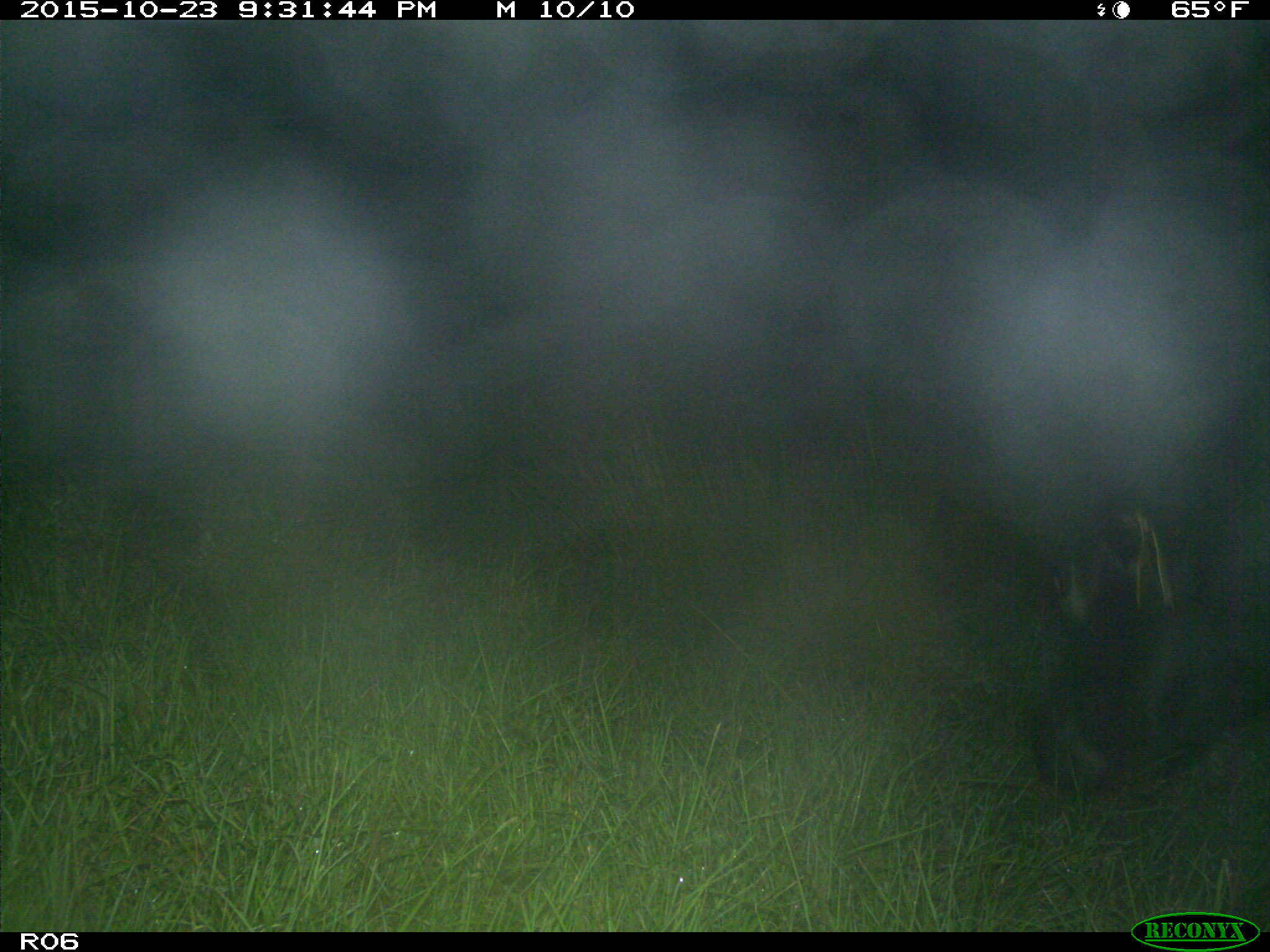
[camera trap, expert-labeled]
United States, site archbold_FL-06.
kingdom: Animalia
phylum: Chordata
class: Mammalia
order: Artiodactyla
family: Bovidae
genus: Bos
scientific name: Bos taurus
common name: domestic cow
Bos taurus (domestic cow).